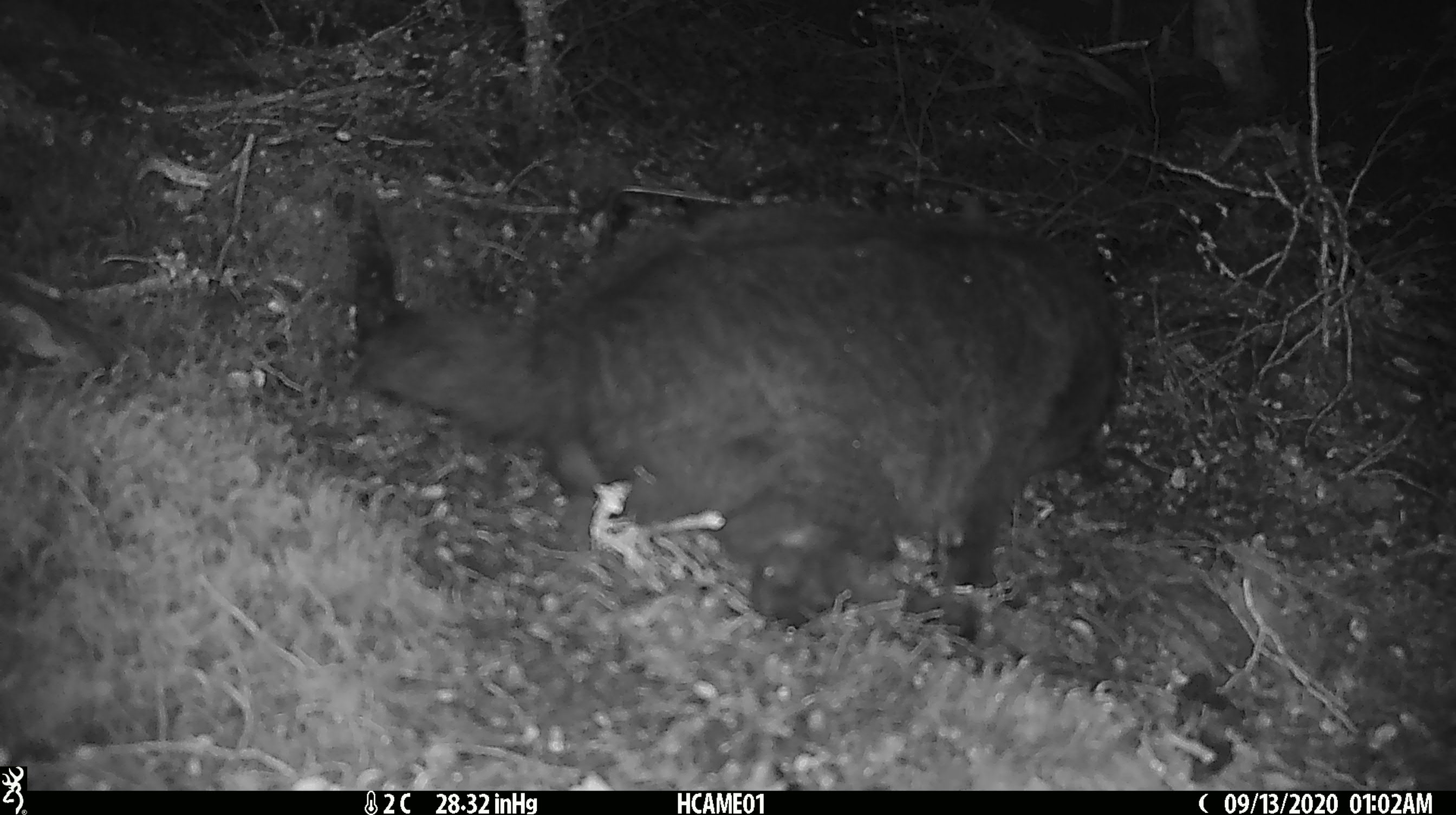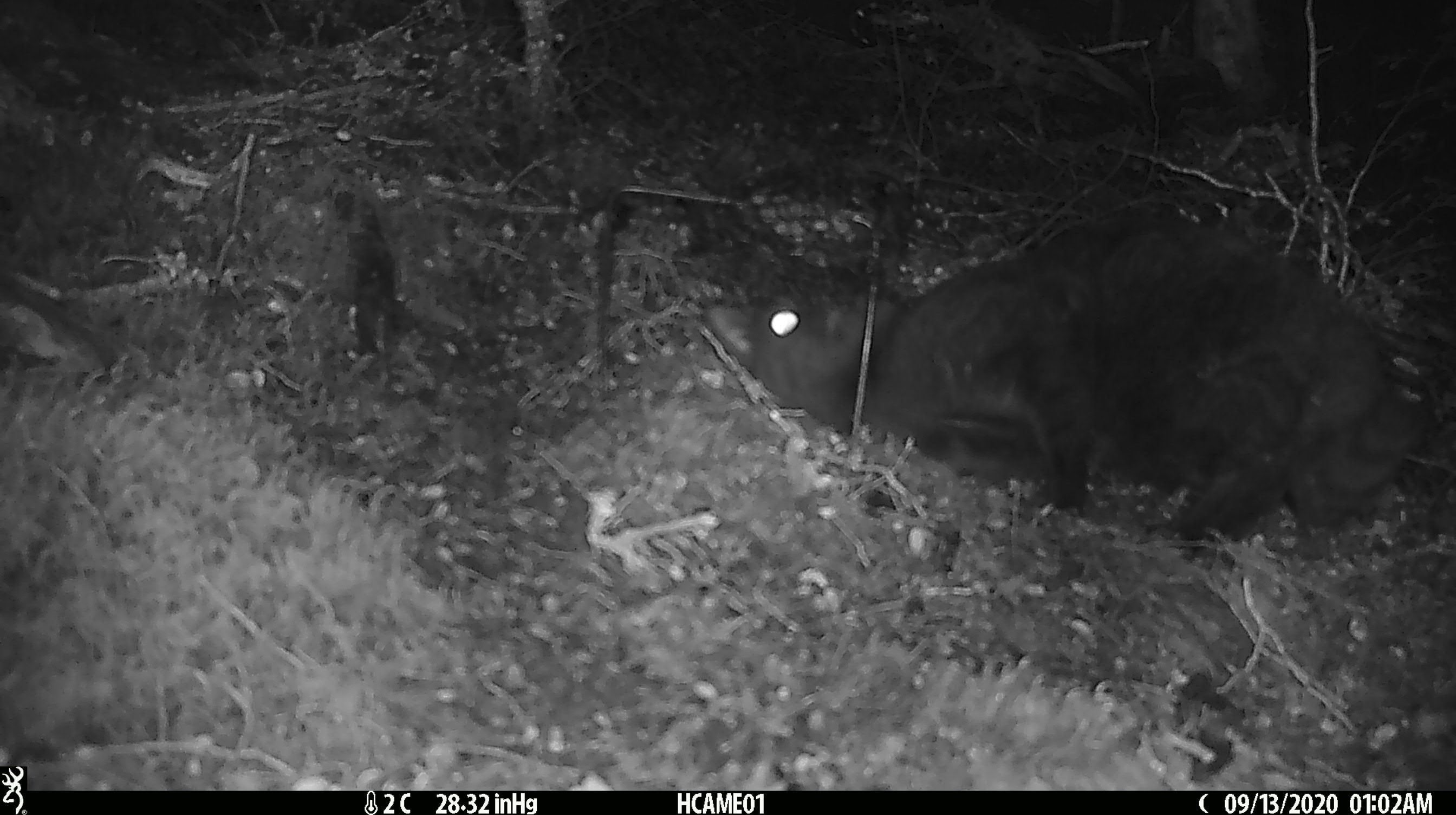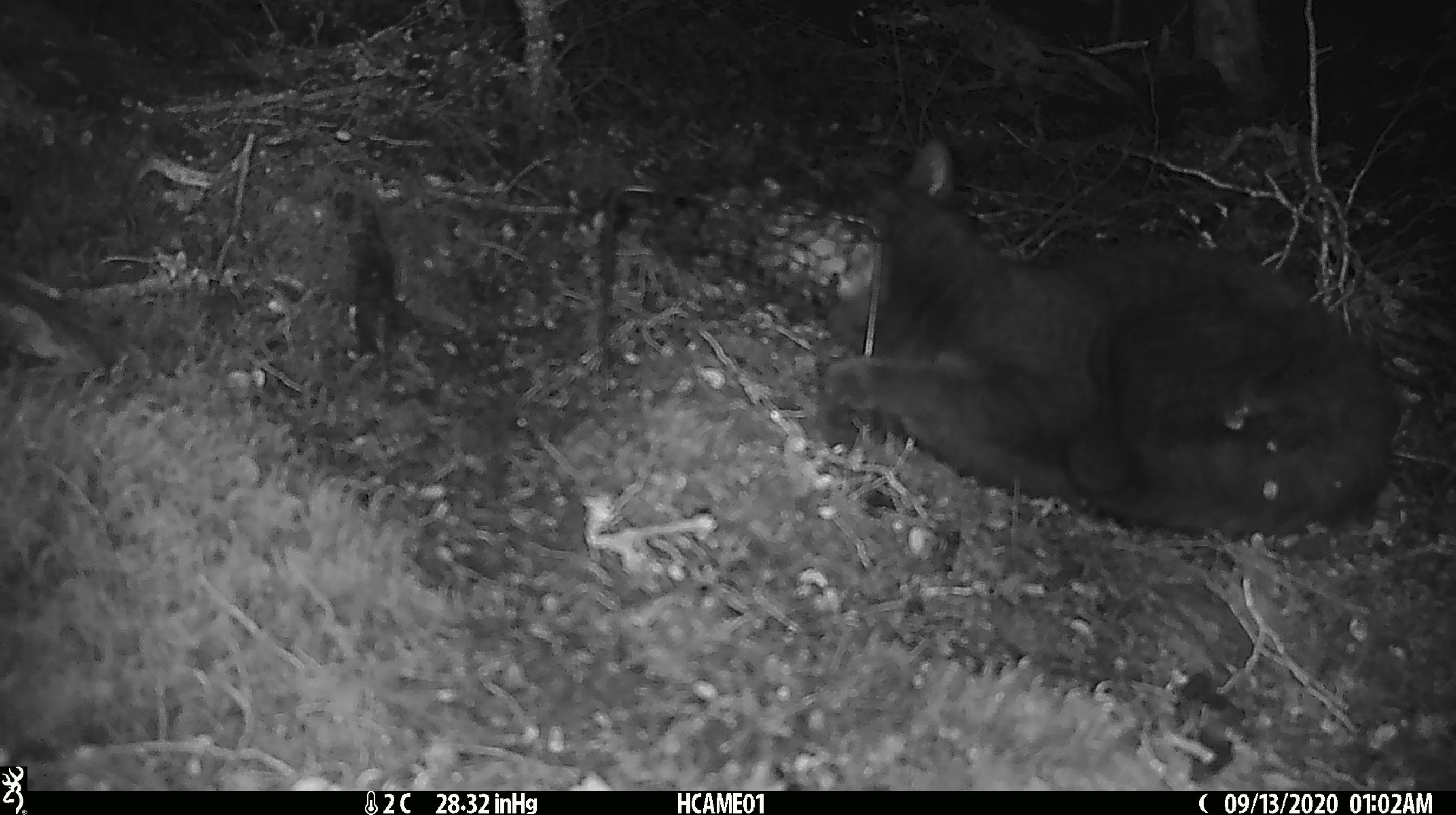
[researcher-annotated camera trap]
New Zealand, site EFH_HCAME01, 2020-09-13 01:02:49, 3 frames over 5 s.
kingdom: Animalia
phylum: Chordata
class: Mammalia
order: Carnivora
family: Felidae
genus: Felis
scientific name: Felis catus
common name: domestic cat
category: cat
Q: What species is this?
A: Cat (domestic cat) (Felis catus).